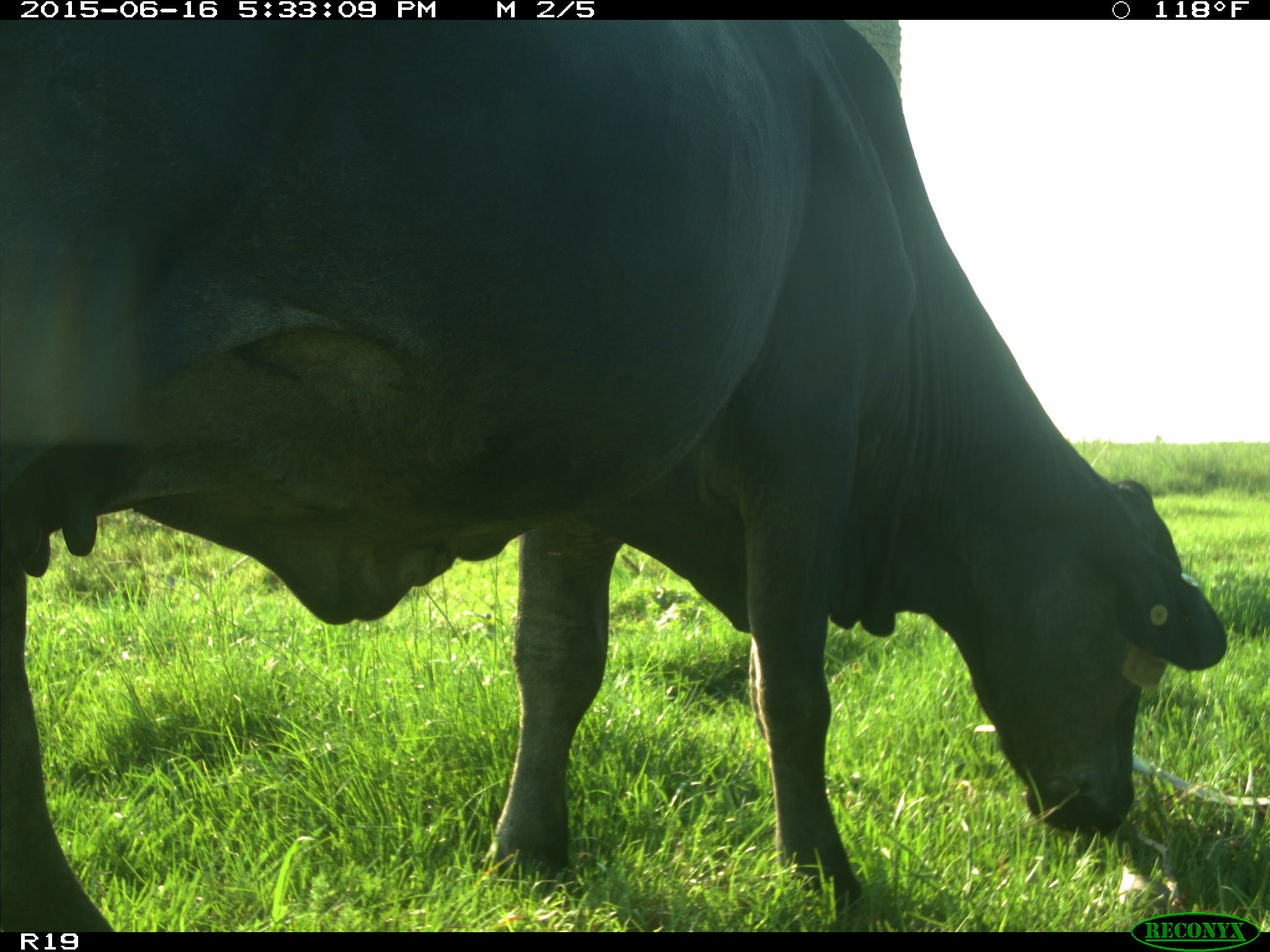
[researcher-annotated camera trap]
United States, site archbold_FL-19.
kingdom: Animalia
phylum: Chordata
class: Mammalia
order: Artiodactyla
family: Bovidae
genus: Bos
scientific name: Bos taurus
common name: domestic cow